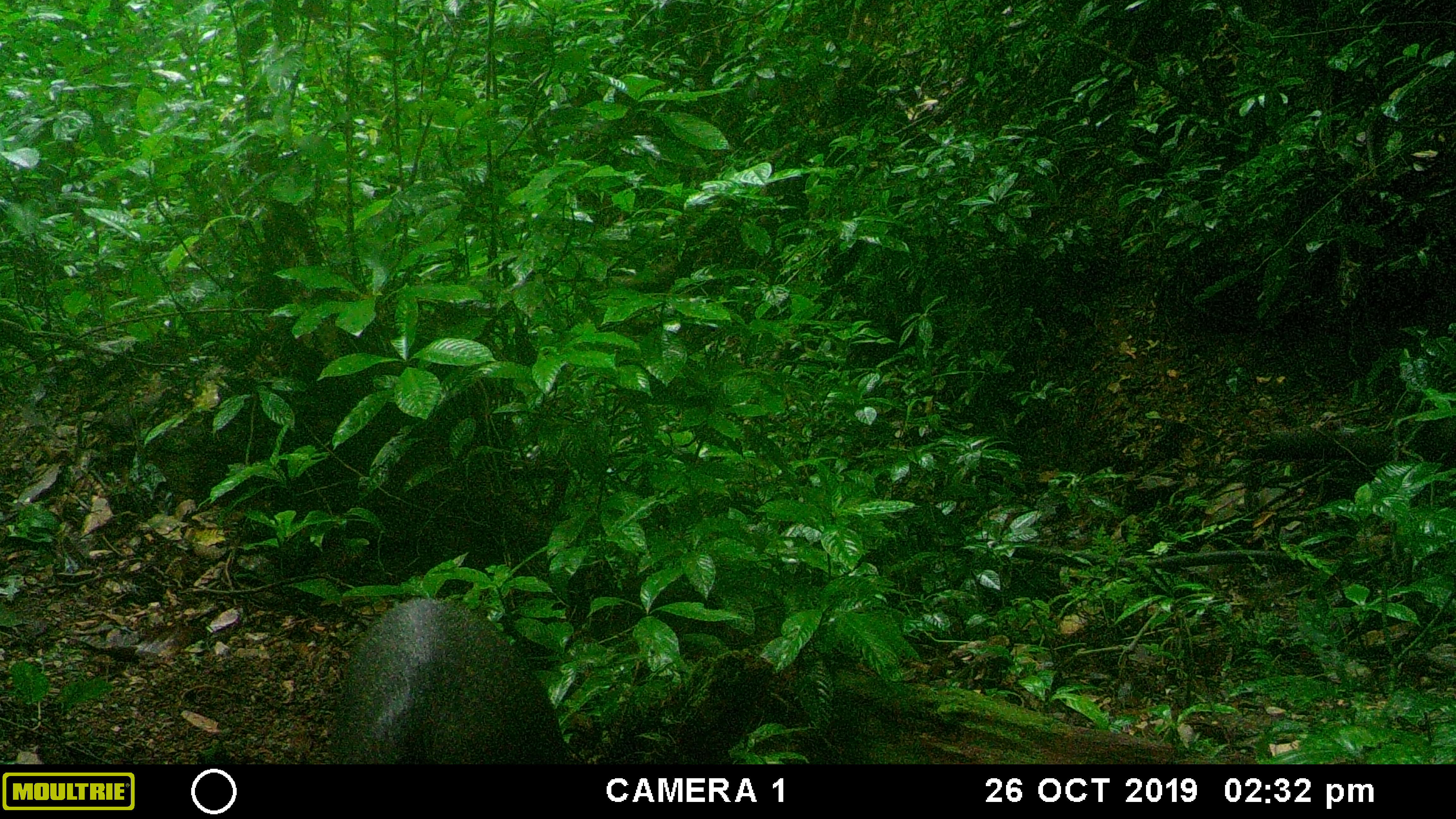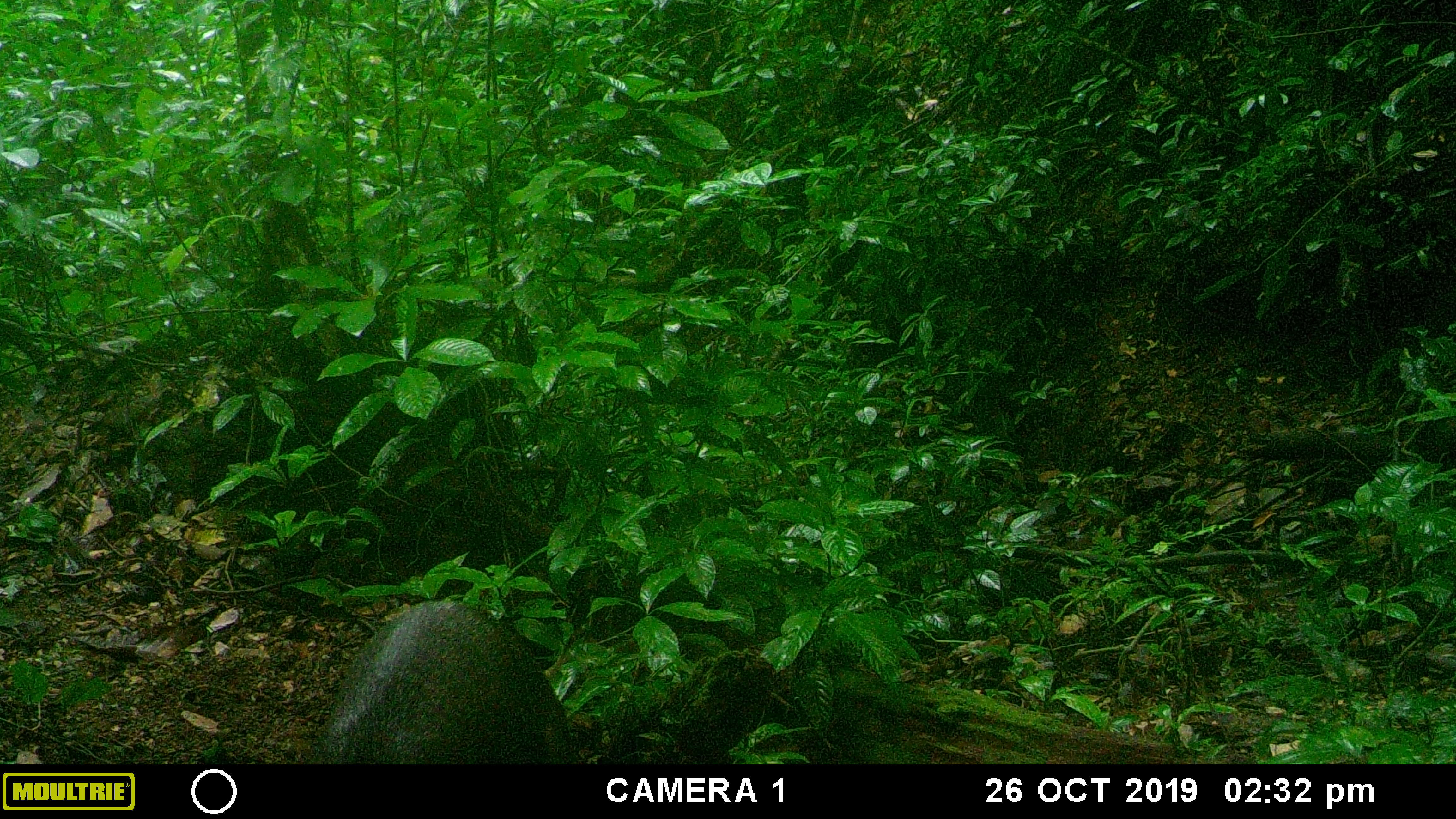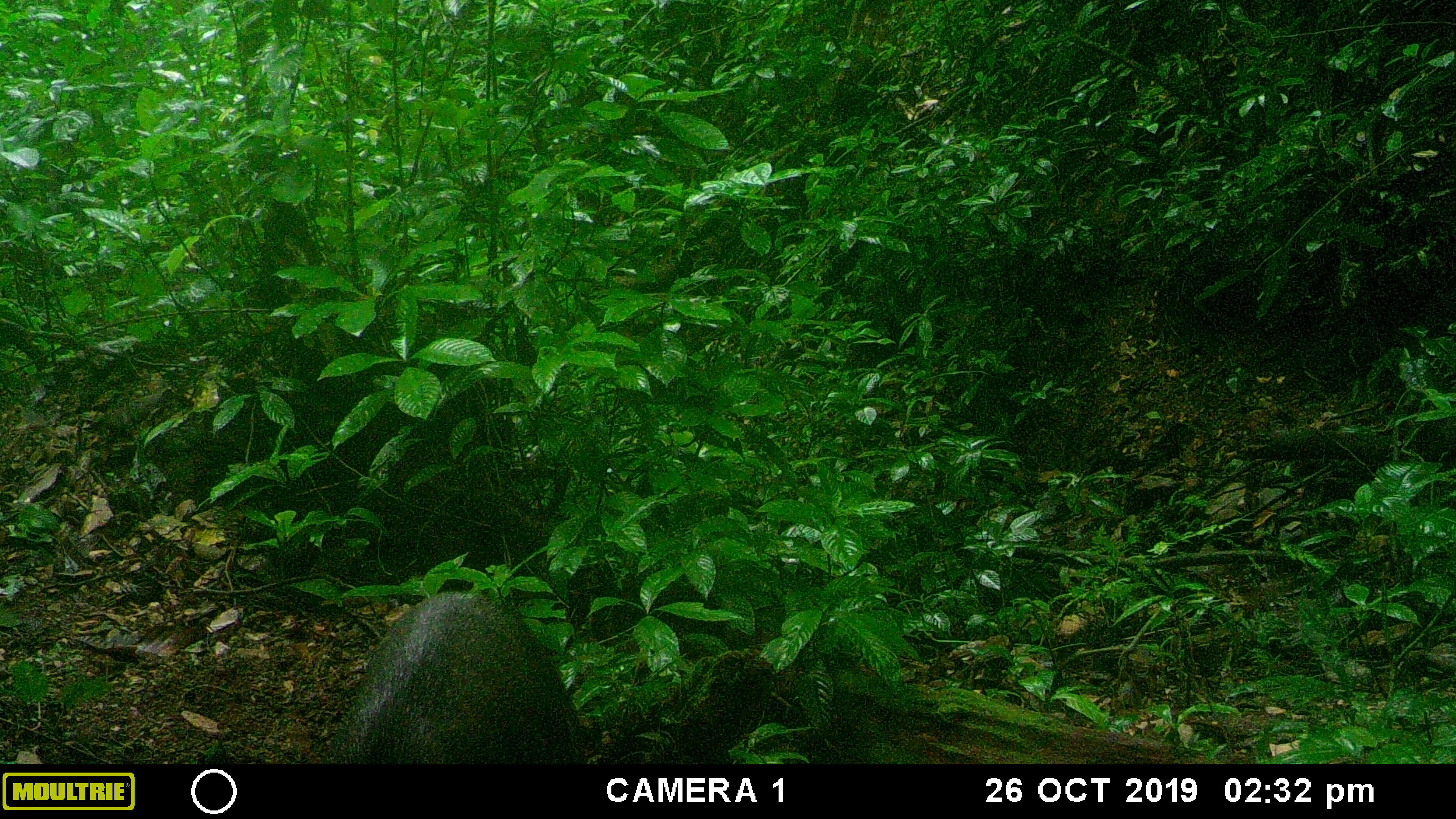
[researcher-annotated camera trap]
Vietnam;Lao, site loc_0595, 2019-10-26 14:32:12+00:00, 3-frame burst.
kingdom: Animalia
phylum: Chordata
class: Mammalia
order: Artiodactyla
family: Suidae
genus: Sus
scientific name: Sus scrofa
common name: eurasian wild pig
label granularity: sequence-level